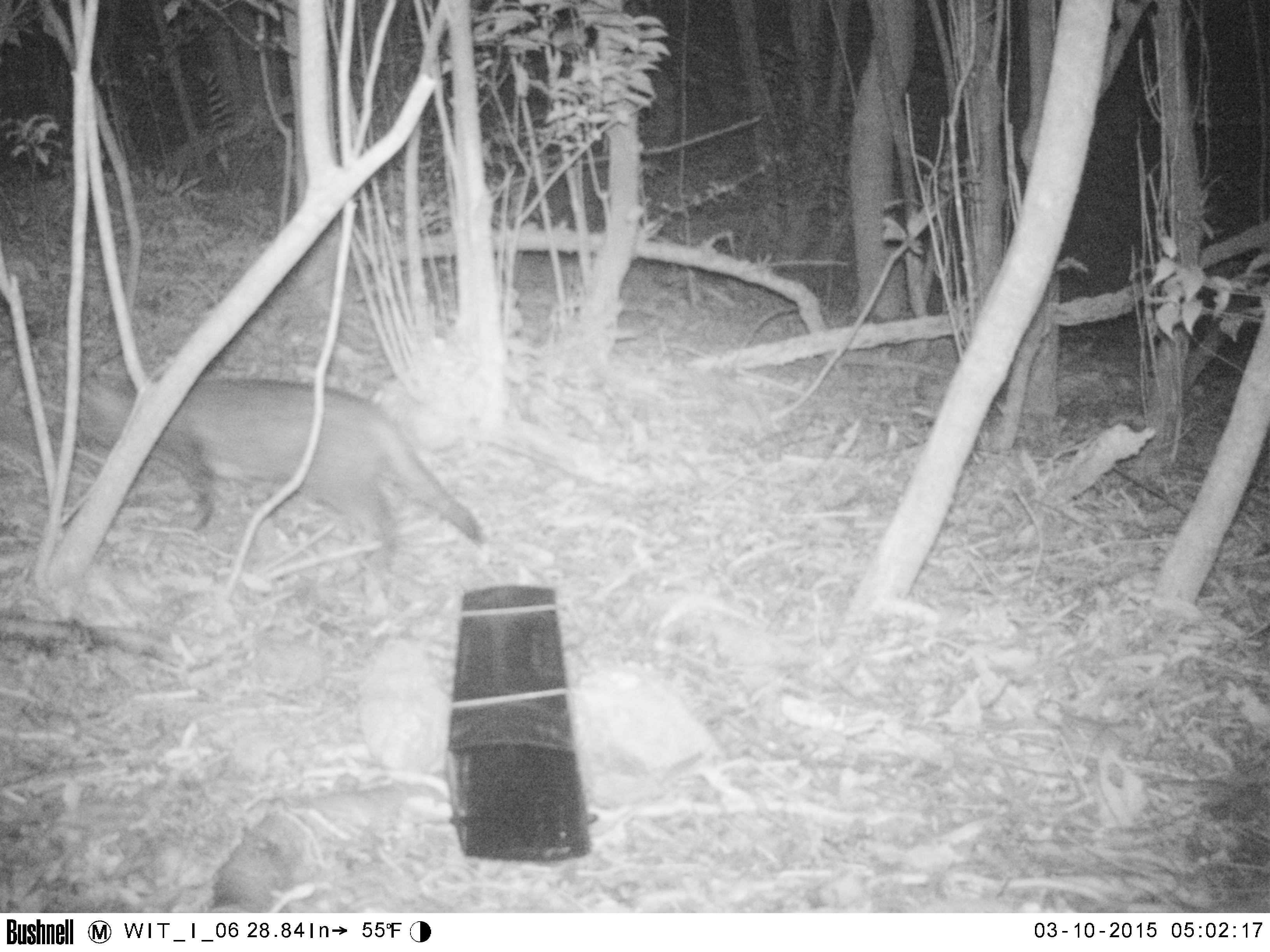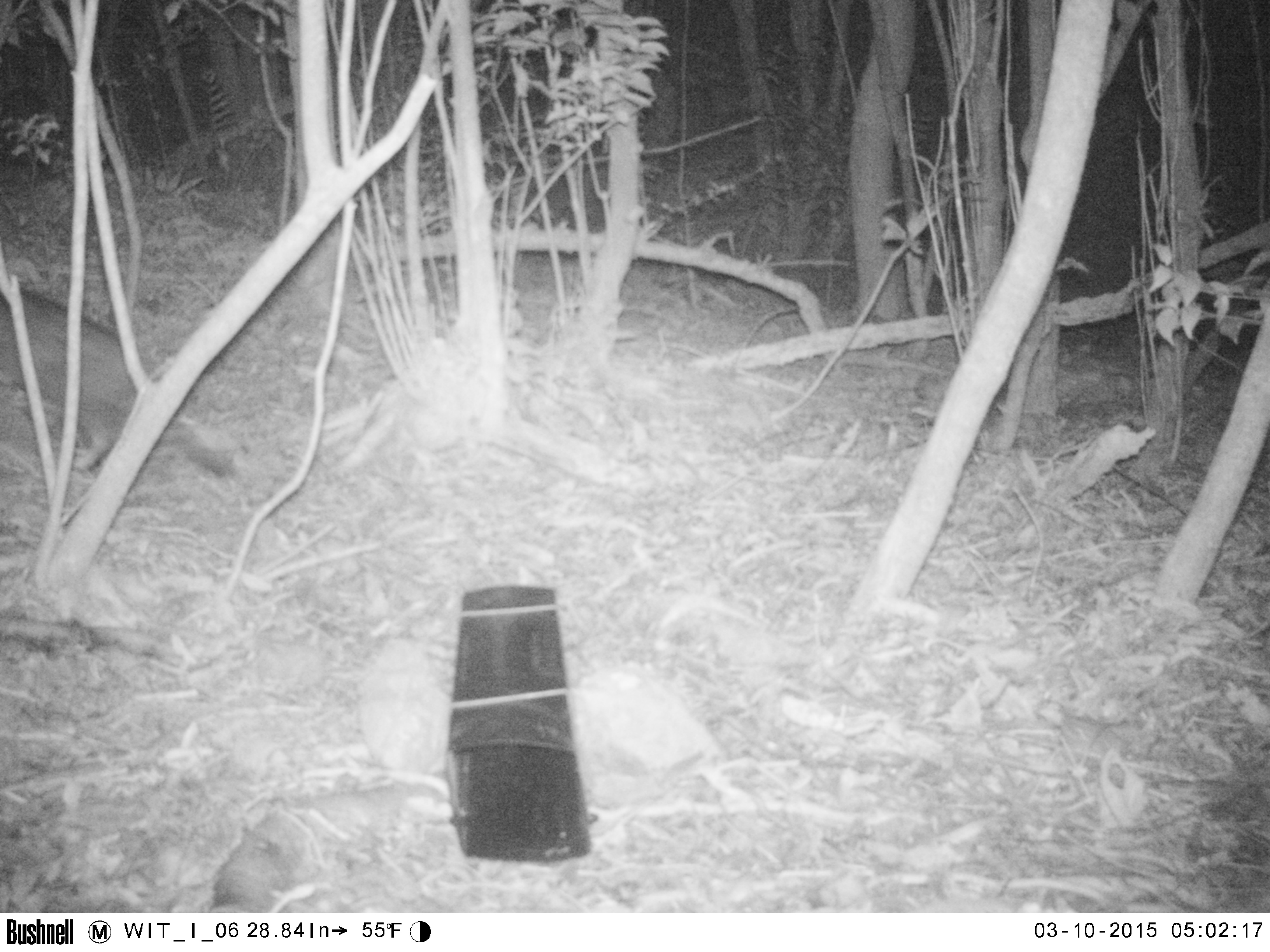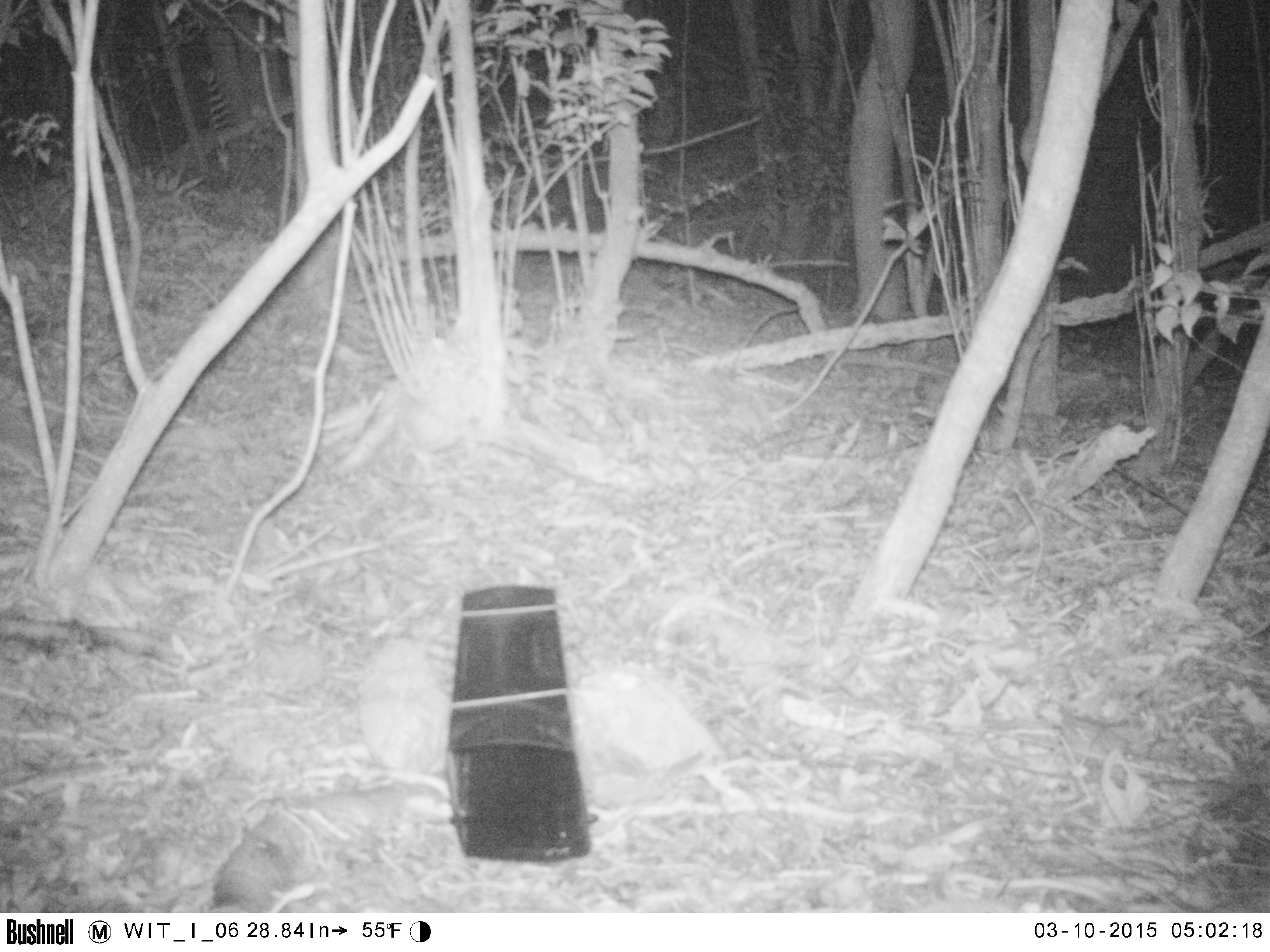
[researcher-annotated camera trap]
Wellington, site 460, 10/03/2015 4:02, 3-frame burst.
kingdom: Animalia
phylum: Chordata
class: Mammalia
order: Carnivora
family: Felidae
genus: Felis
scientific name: Felis catus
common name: cat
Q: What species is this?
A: Cat (Felis catus).